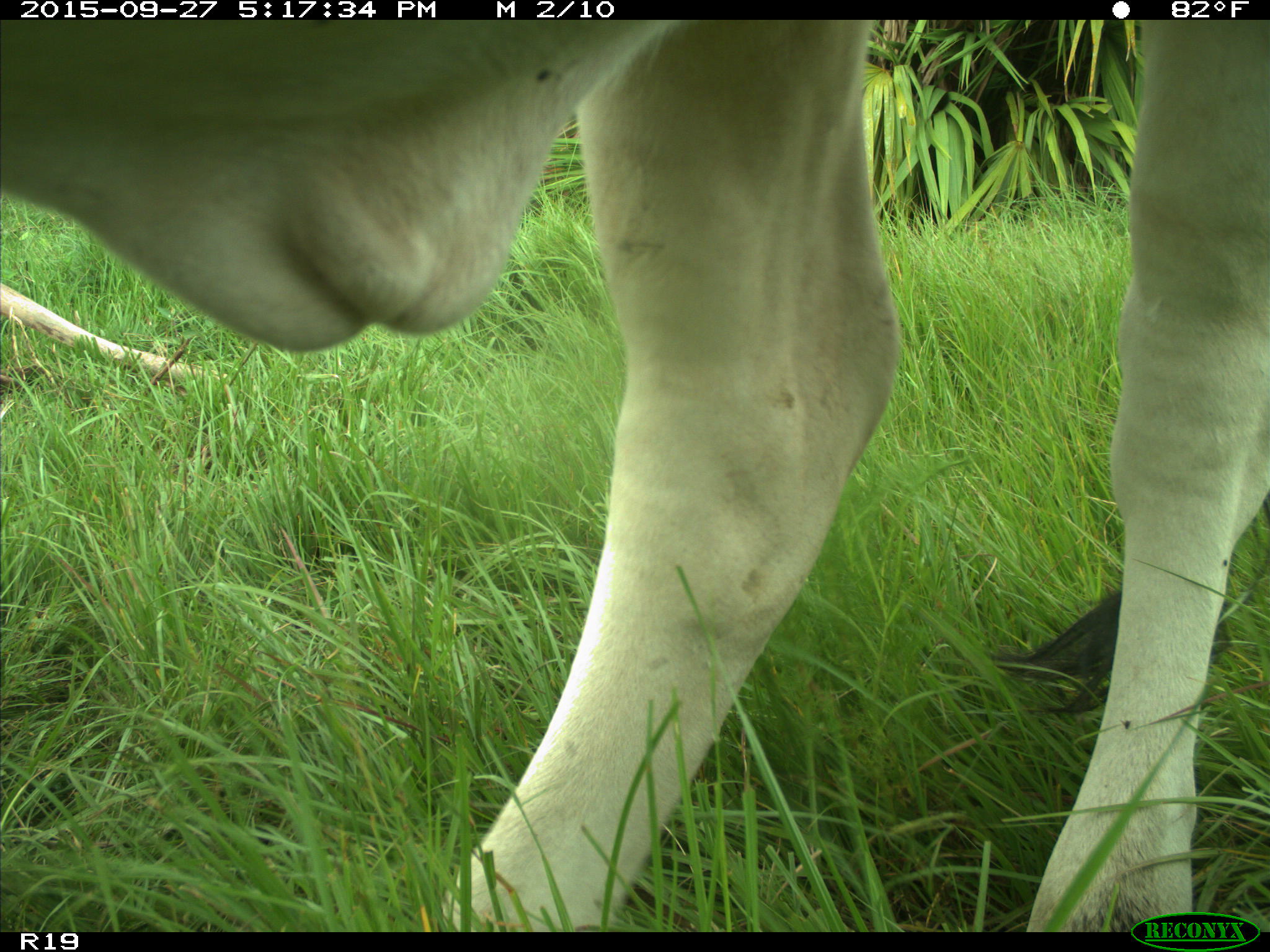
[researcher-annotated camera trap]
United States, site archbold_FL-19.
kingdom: Animalia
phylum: Chordata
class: Mammalia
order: Artiodactyla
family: Bovidae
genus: Bos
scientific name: Bos taurus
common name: domestic cow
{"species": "Bos taurus (domestic cow)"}